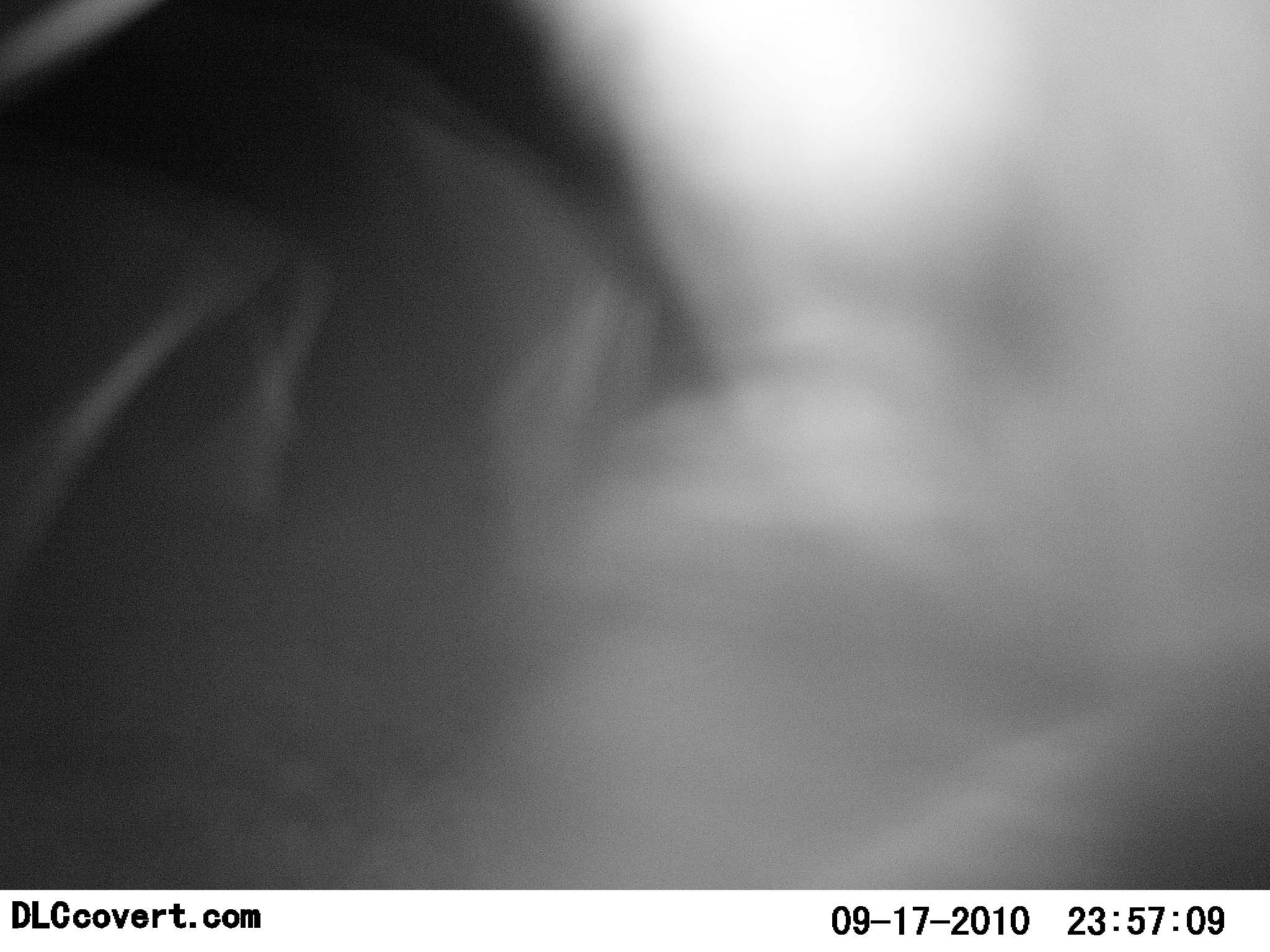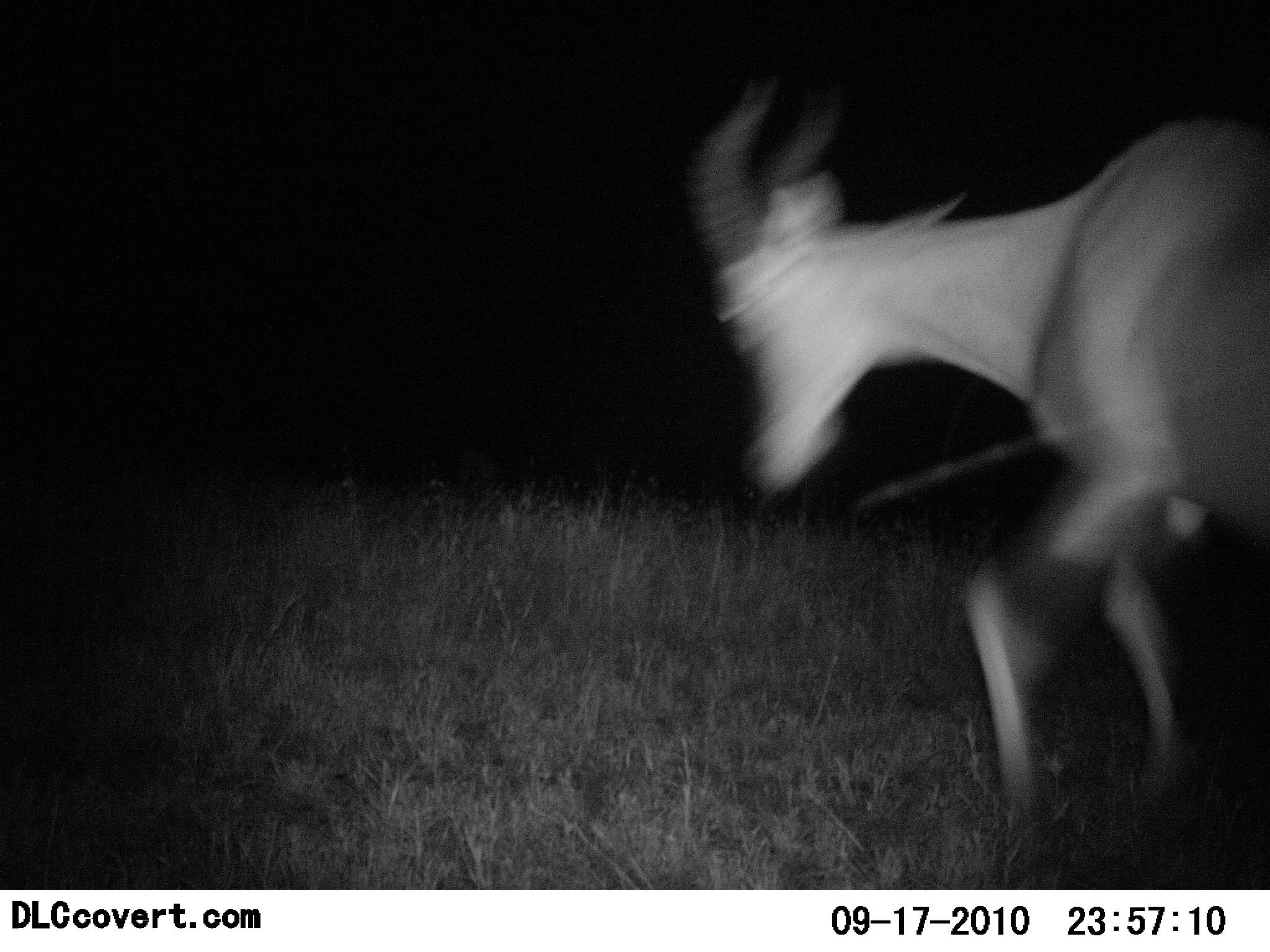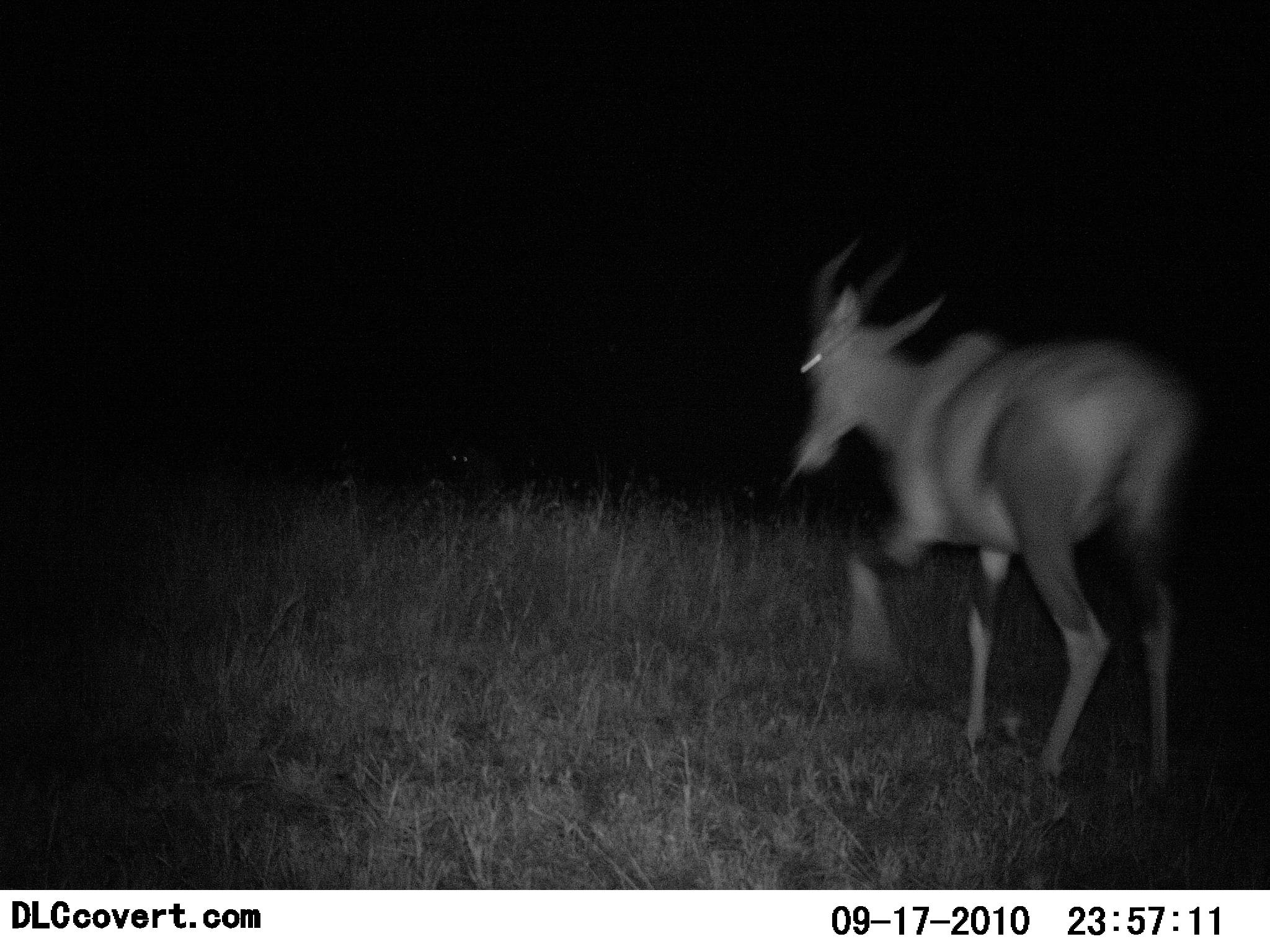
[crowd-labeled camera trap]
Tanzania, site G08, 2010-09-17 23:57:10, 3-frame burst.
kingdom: Animalia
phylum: Chordata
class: Mammalia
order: Artiodactyla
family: Bovidae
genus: Damaliscus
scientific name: Damaliscus lunatus jimela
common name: topi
Topi (Damaliscus lunatus jimela), count 1. Behavior (volunteer vote fractions): standing 12%, resting 0%, moving 94%, interacting 6%. Young present (vote fraction): 0%. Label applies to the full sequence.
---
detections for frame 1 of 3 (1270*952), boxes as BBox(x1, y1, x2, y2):
animal: BBox(3, 0, 1270, 888)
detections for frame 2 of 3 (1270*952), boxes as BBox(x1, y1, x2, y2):
animal: BBox(692, 68, 1269, 840)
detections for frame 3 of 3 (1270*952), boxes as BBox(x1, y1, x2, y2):
animal: BBox(788, 234, 1197, 807)